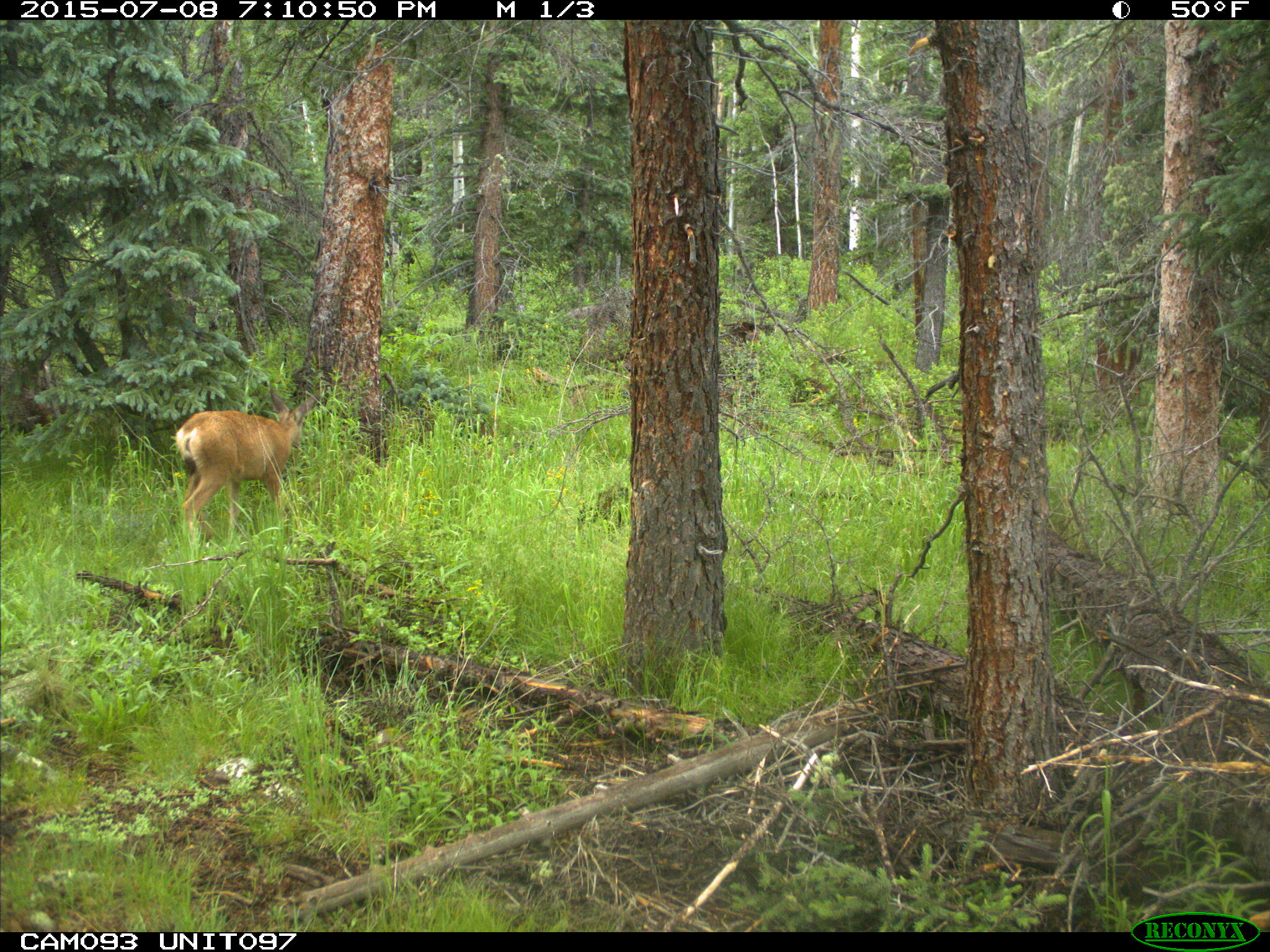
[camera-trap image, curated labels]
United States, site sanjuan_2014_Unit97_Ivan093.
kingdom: Animalia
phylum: Chordata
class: Mammalia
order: Artiodactyla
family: Cervidae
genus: Odocoileus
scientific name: Odocoileus hemionus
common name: mule deer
Odocoileus hemionus (mule deer).